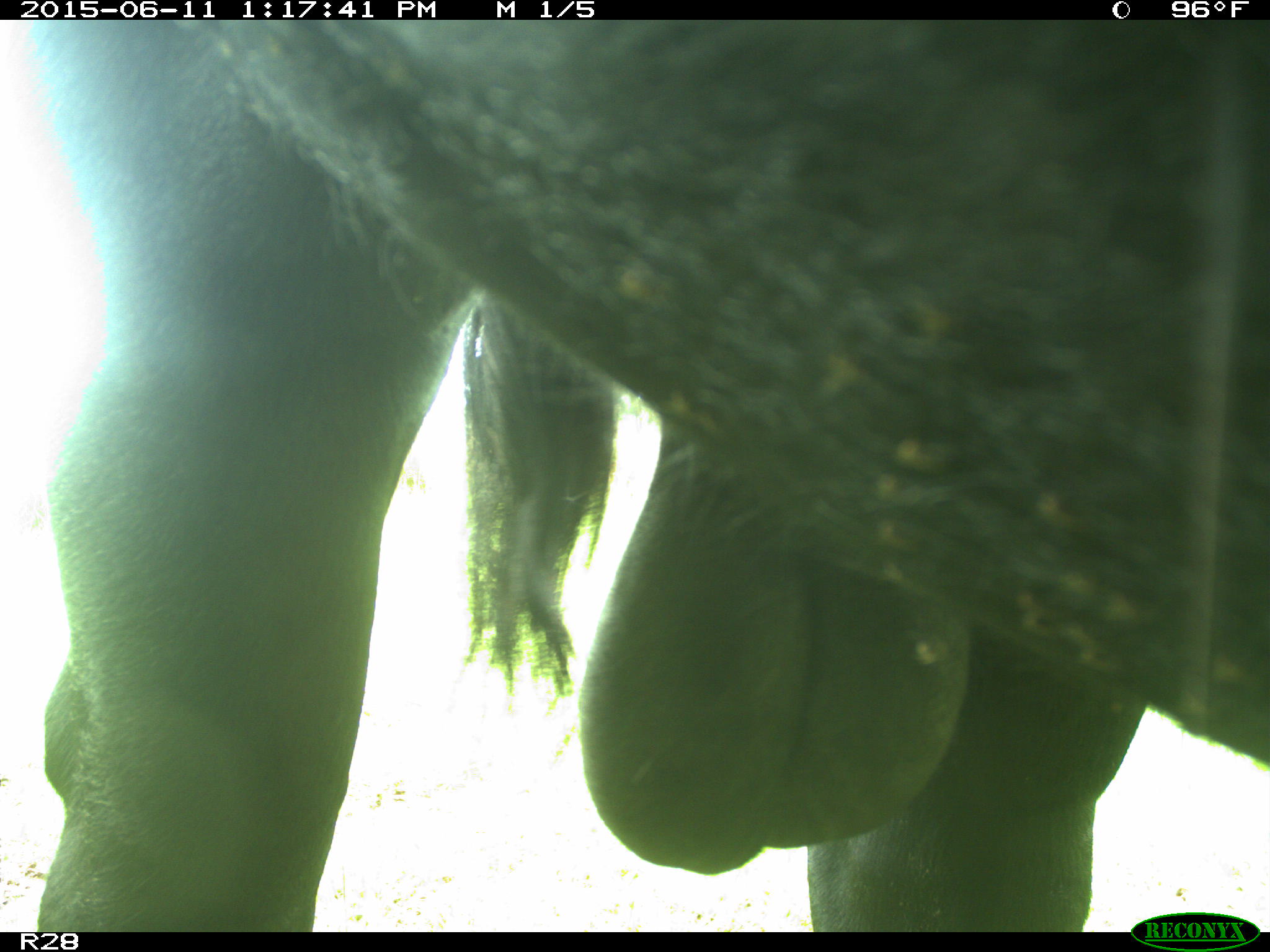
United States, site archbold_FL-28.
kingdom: Animalia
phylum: Chordata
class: Mammalia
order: Artiodactyla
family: Bovidae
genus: Bos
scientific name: Bos taurus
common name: domestic cow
Bos taurus (domestic cow).